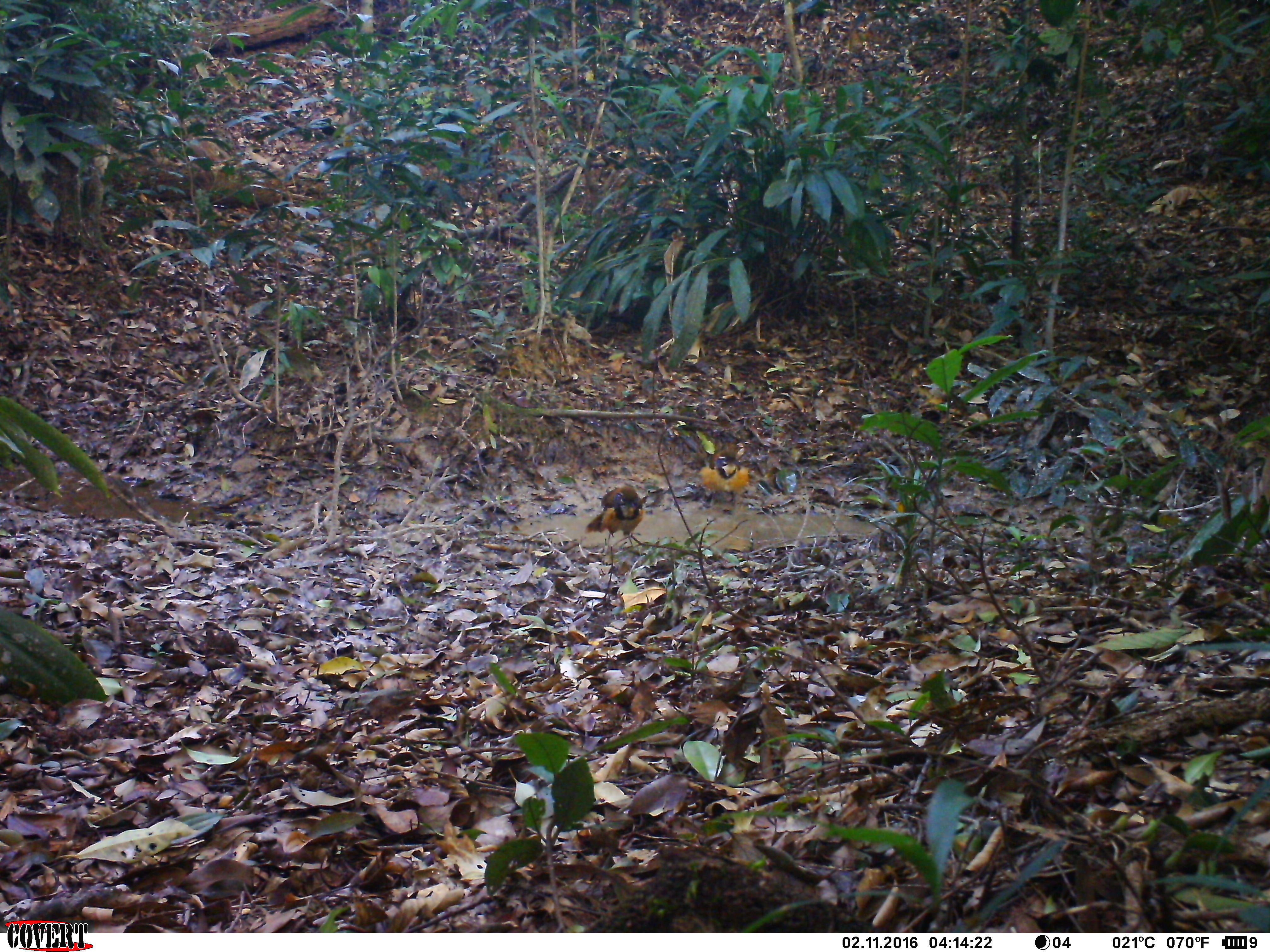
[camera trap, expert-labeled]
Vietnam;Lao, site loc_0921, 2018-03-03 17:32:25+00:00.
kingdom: Animalia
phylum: Chordata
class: Aves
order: Passeriformes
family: Leiothrichidae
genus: Pterorhinus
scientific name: Pterorhinus pectoralis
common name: necklaced laughingthrush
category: necklaced laughingthrush sp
Necklaced laughingthrush sp (necklaced laughingthrush) (Pterorhinus pectoralis). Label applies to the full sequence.